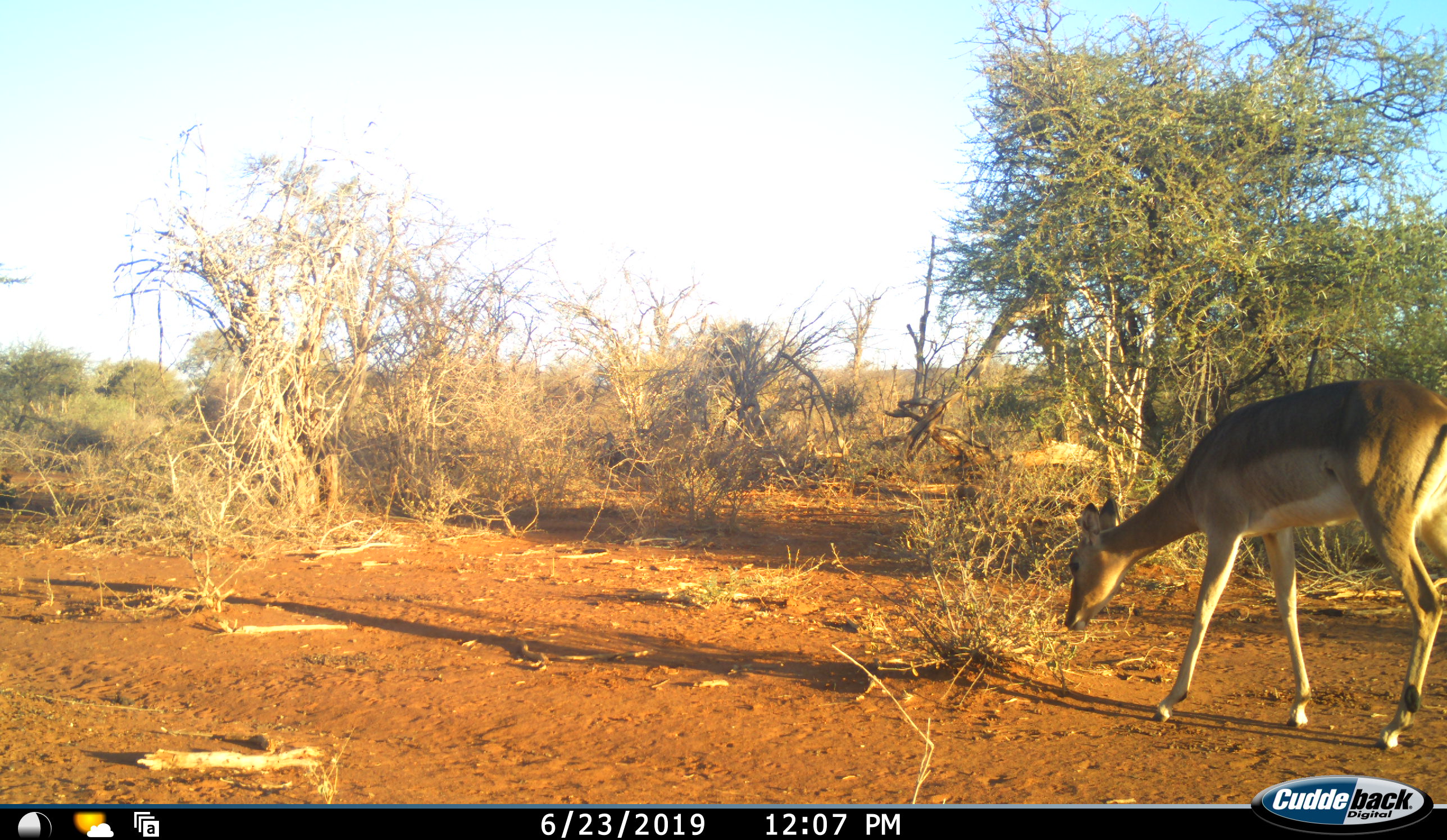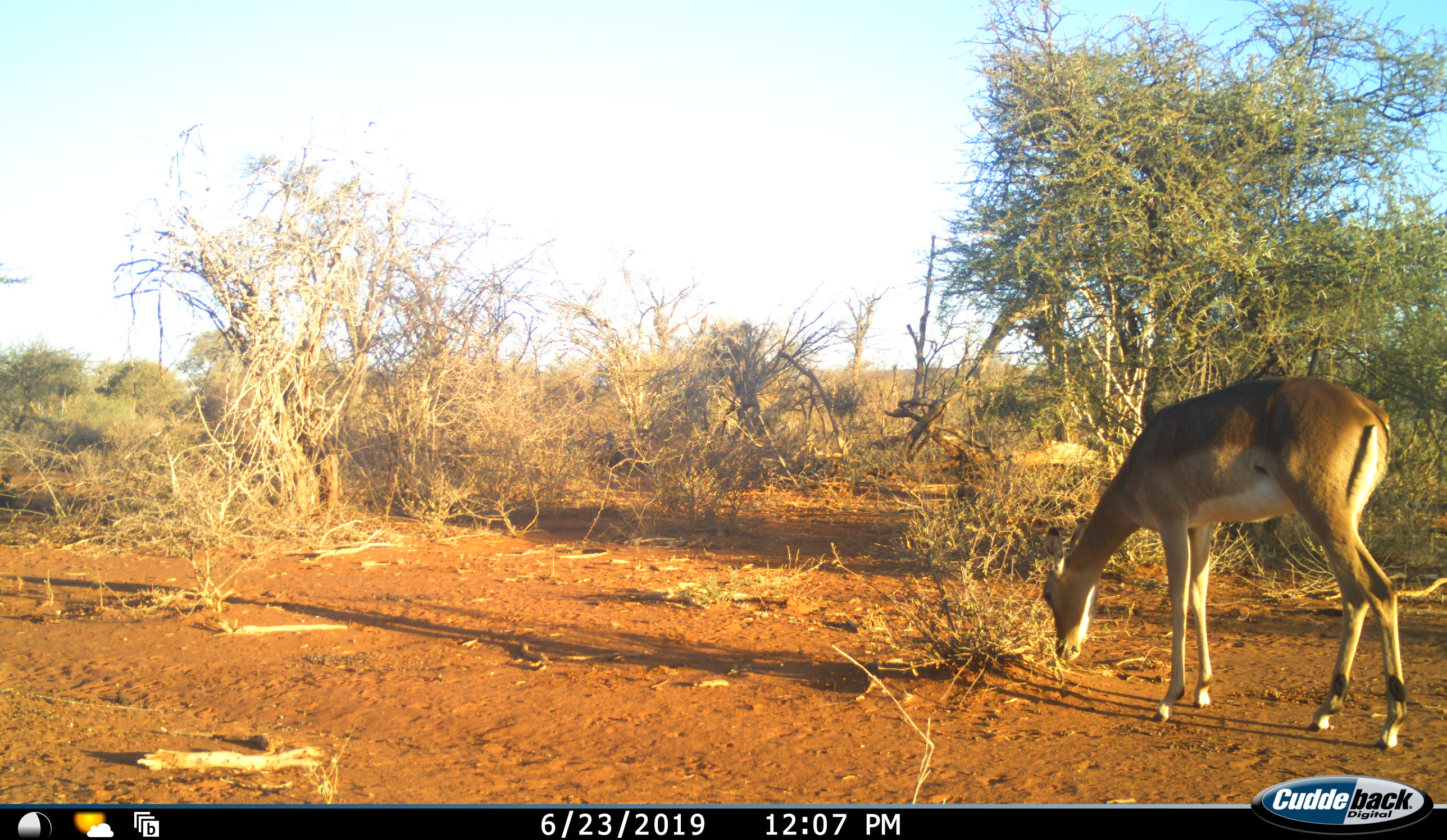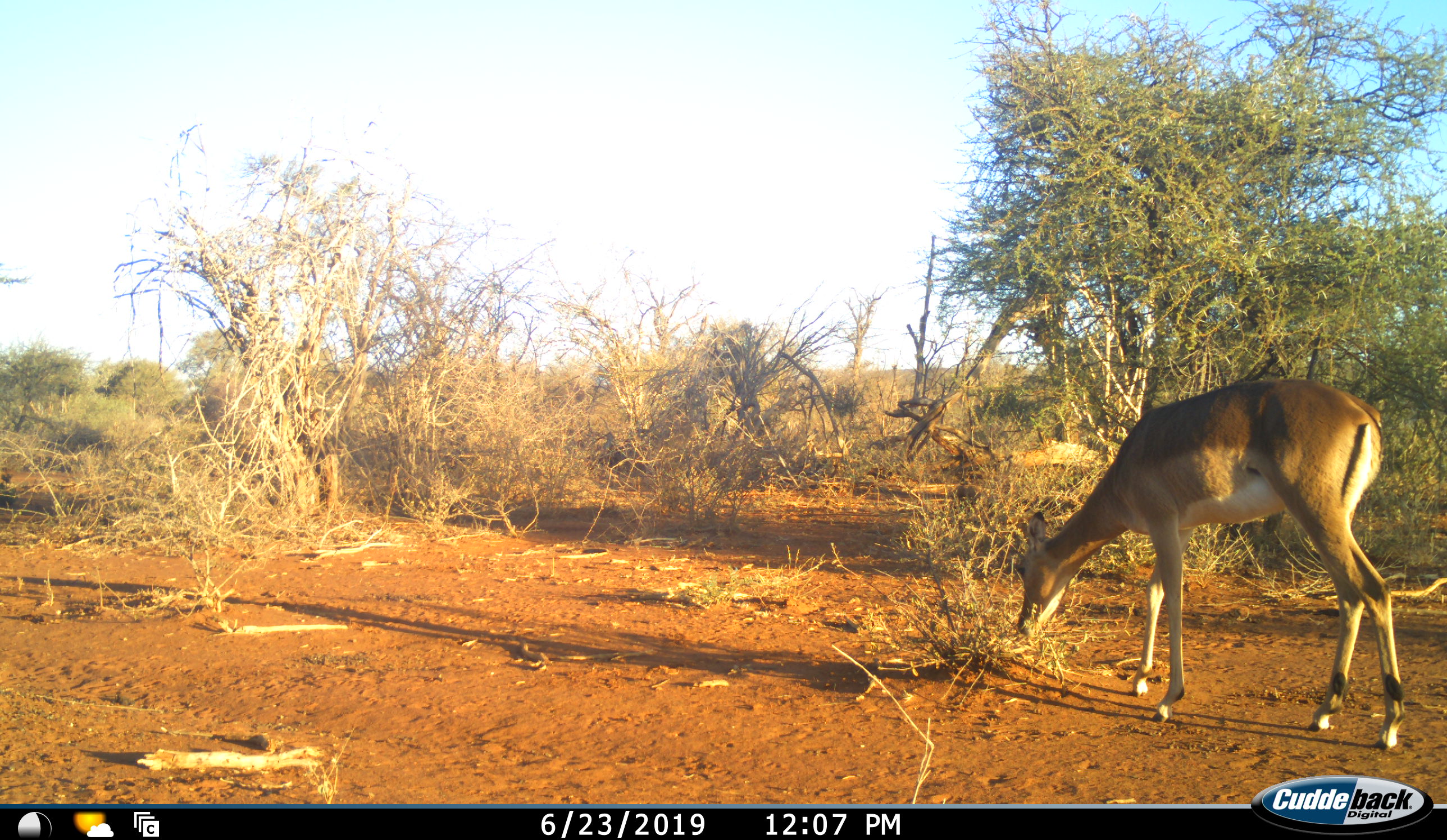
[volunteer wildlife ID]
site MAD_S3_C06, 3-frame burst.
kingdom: Animalia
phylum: Chordata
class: Mammalia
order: Artiodactyla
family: Bovidae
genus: Aepyceros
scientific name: Aepyceros melampus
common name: impala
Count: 1.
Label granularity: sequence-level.